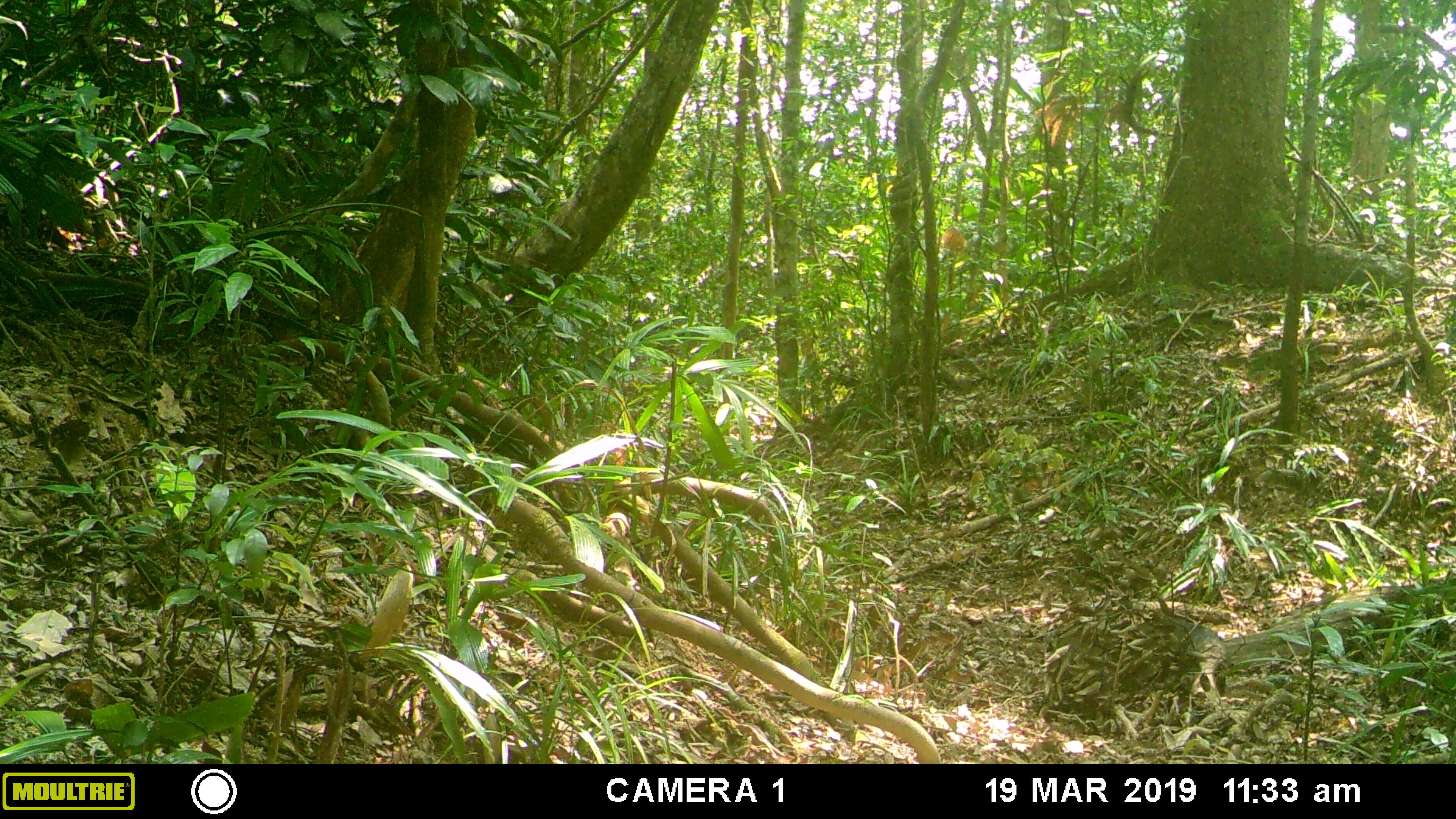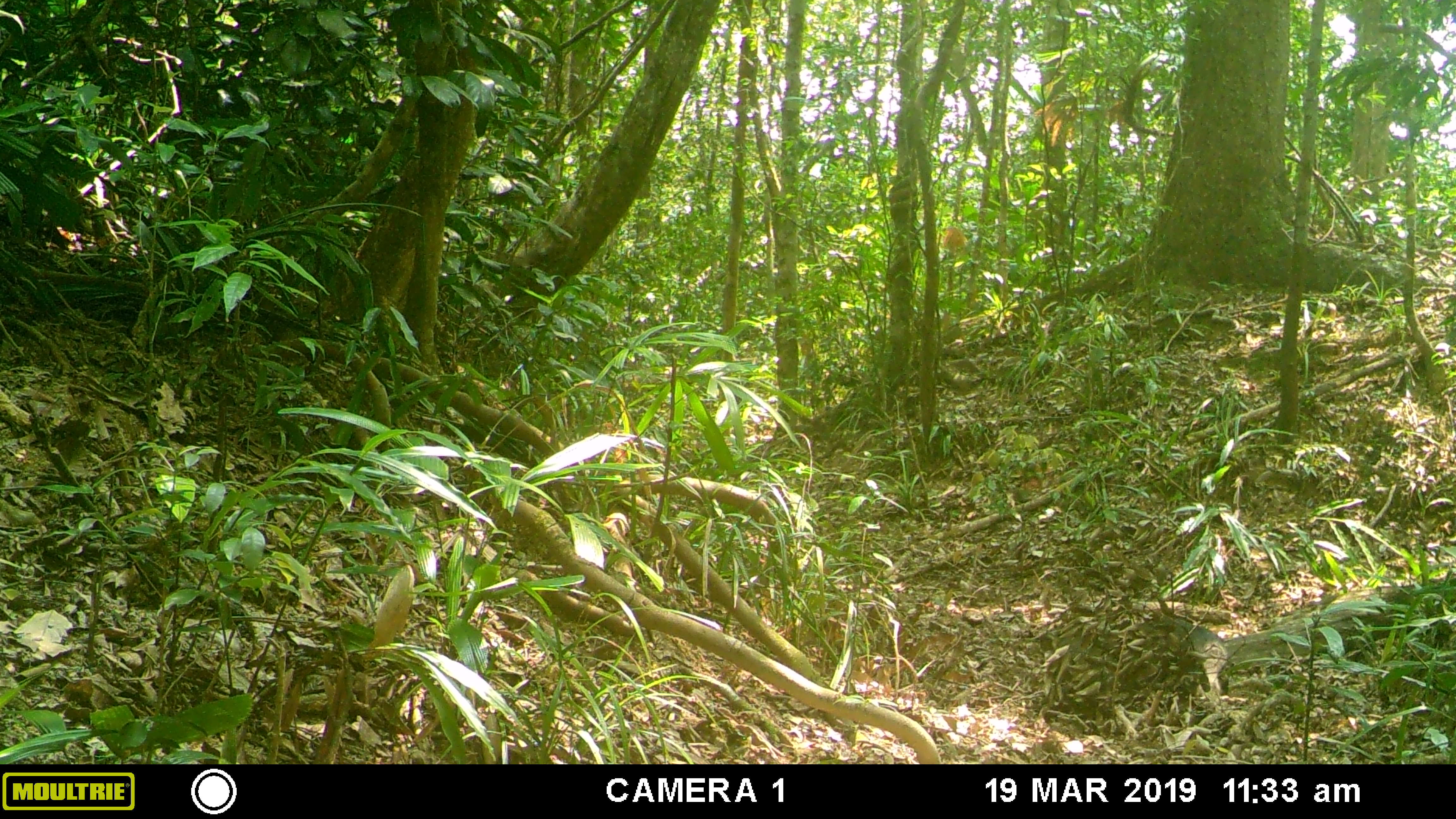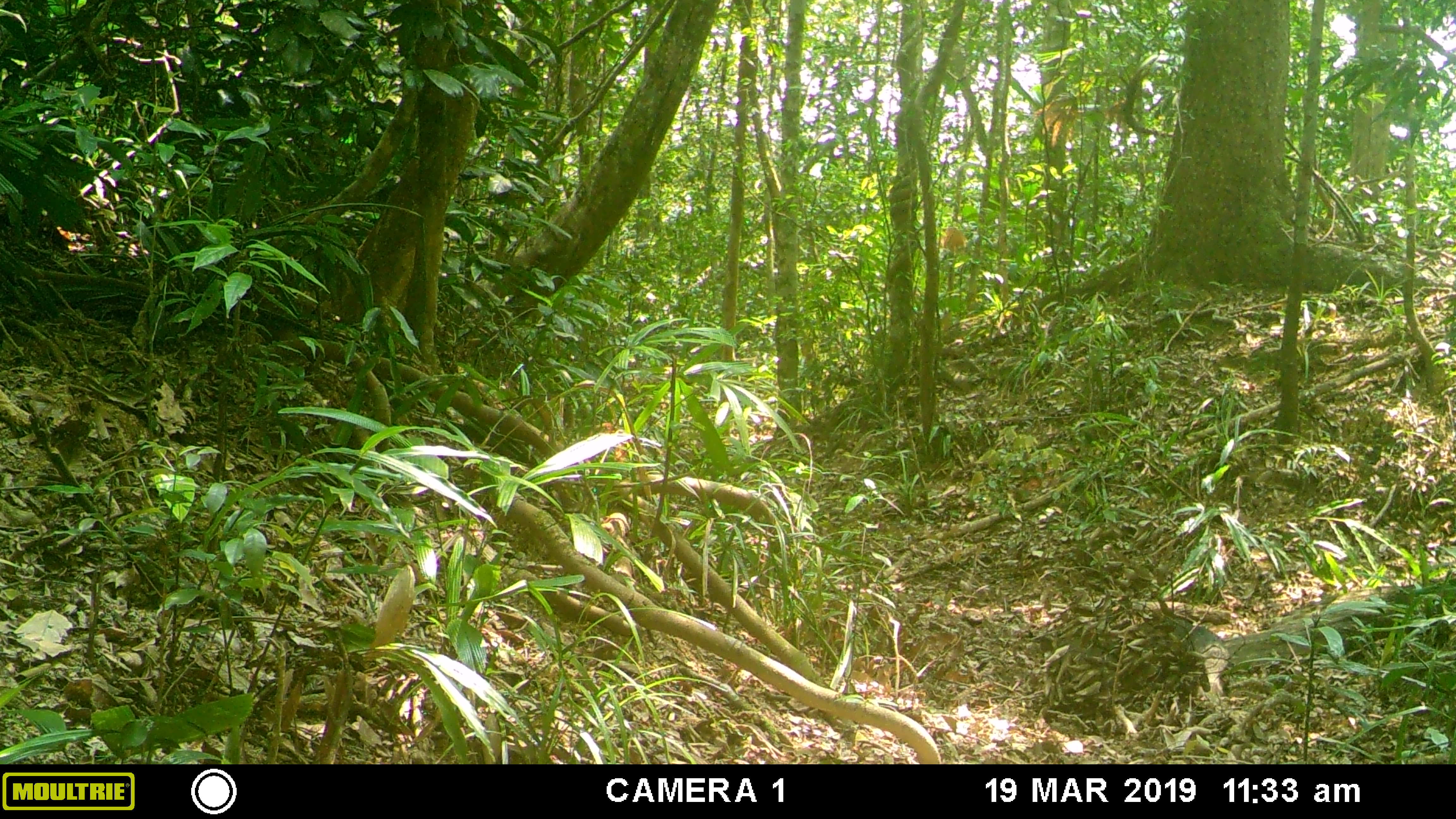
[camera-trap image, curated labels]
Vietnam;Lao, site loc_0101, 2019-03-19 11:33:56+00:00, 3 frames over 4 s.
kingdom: Animalia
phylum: Chordata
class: Mammalia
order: Artiodactyla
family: Suidae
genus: Sus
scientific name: Sus scrofa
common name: eurasian wild pig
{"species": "eurasian wild pig (Sus scrofa)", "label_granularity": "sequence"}